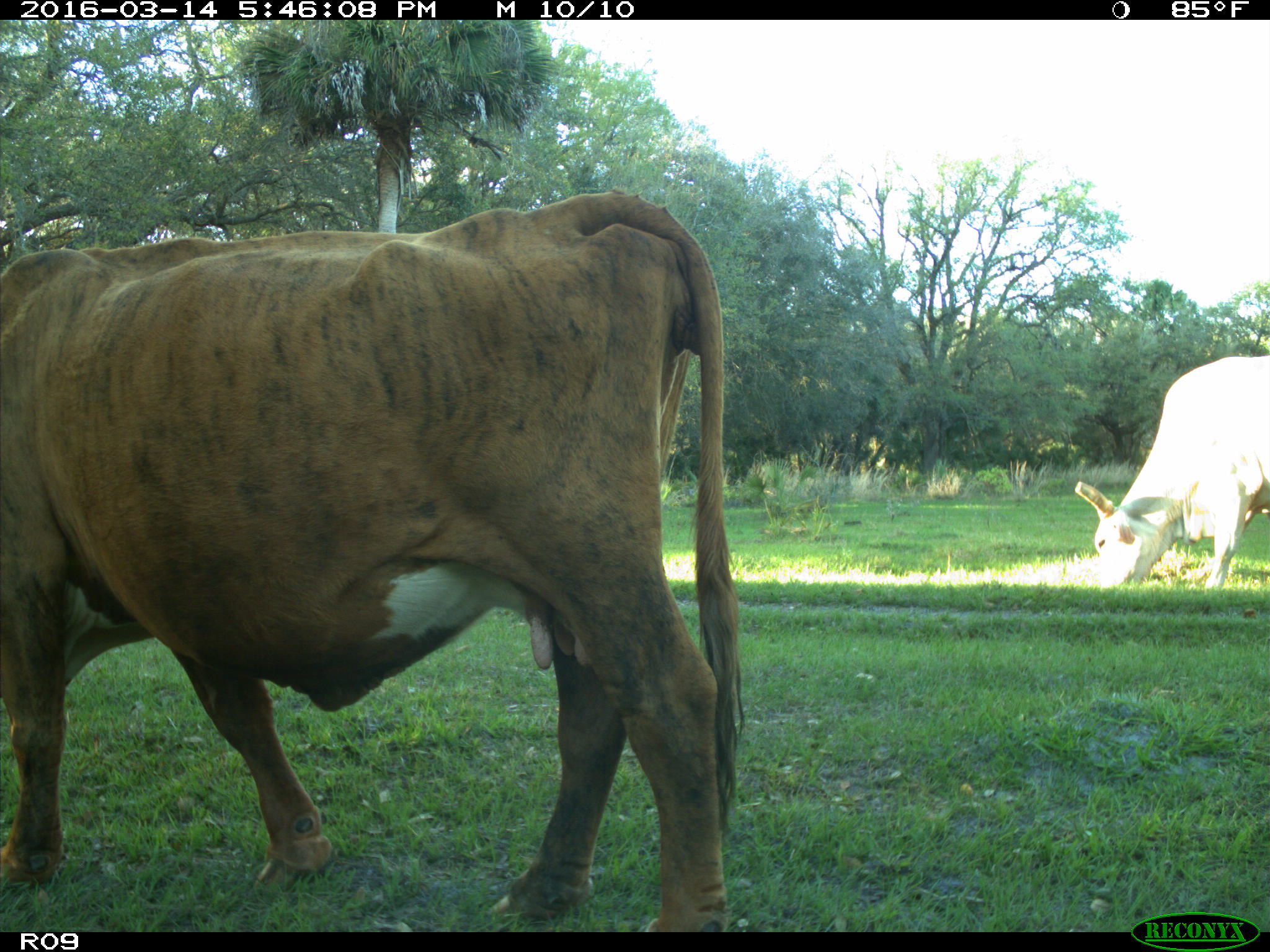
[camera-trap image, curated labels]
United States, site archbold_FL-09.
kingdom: Animalia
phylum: Chordata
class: Mammalia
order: Artiodactyla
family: Bovidae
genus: Bos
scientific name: Bos taurus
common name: domestic cow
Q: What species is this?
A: Bos taurus (domestic cow).